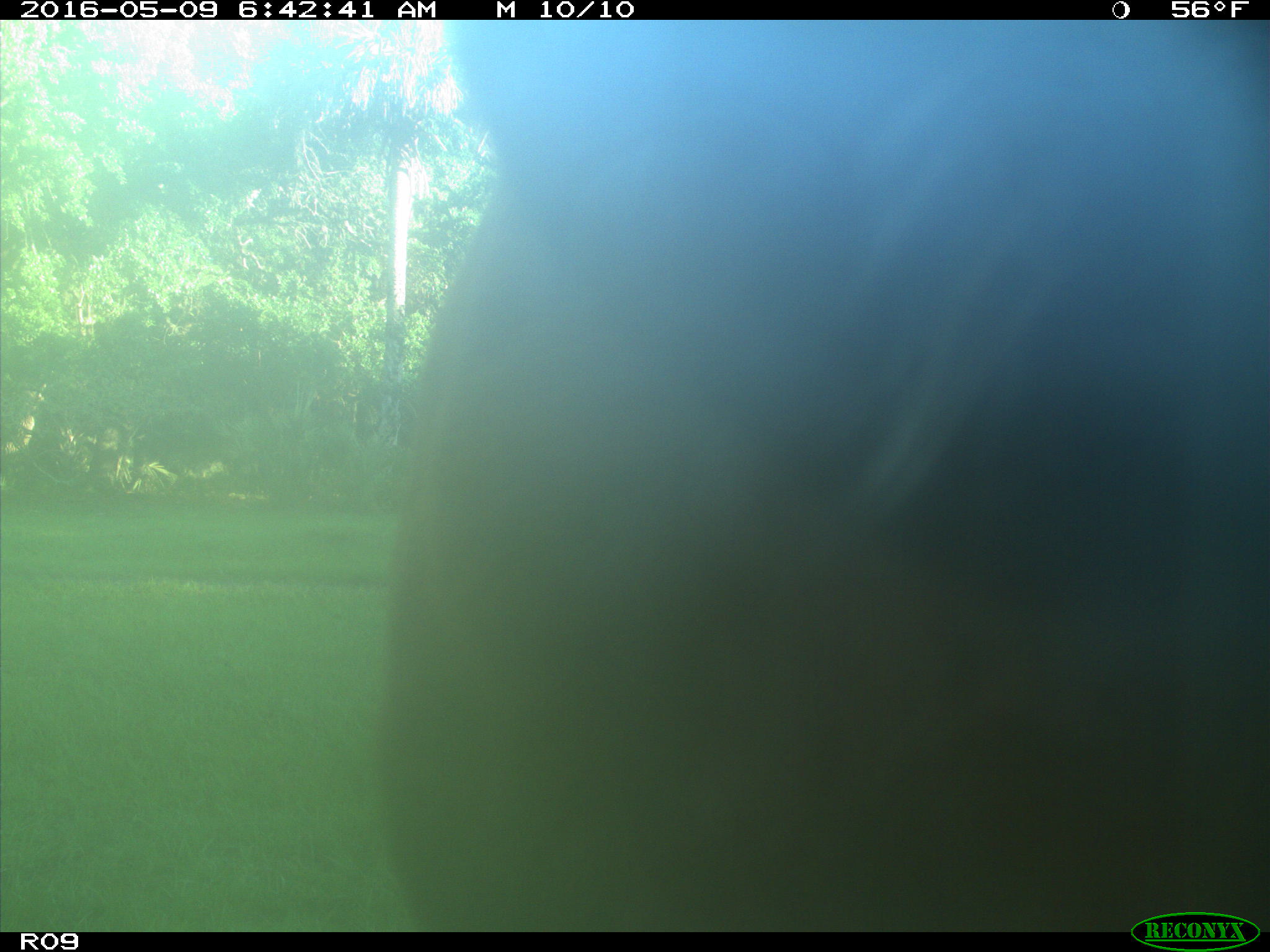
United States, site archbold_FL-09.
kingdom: Animalia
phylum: Chordata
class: Mammalia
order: Artiodactyla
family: Bovidae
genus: Bos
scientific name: Bos taurus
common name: domestic cow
Bos taurus (domestic cow).